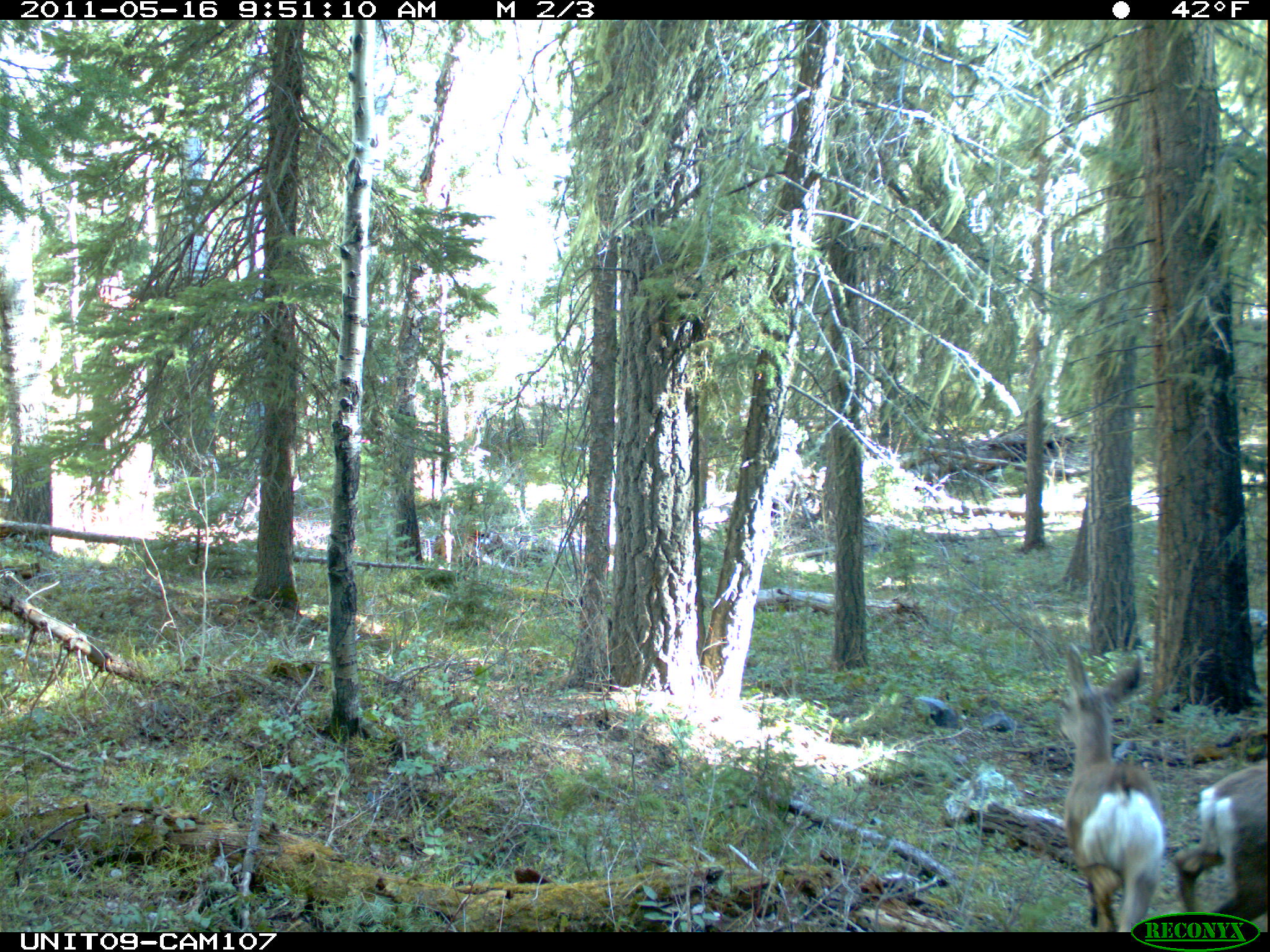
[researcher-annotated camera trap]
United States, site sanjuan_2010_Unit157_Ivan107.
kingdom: Animalia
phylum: Chordata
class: Mammalia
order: Artiodactyla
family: Cervidae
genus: Odocoileus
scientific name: Odocoileus hemionus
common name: mule deer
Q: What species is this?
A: Odocoileus hemionus (mule deer).